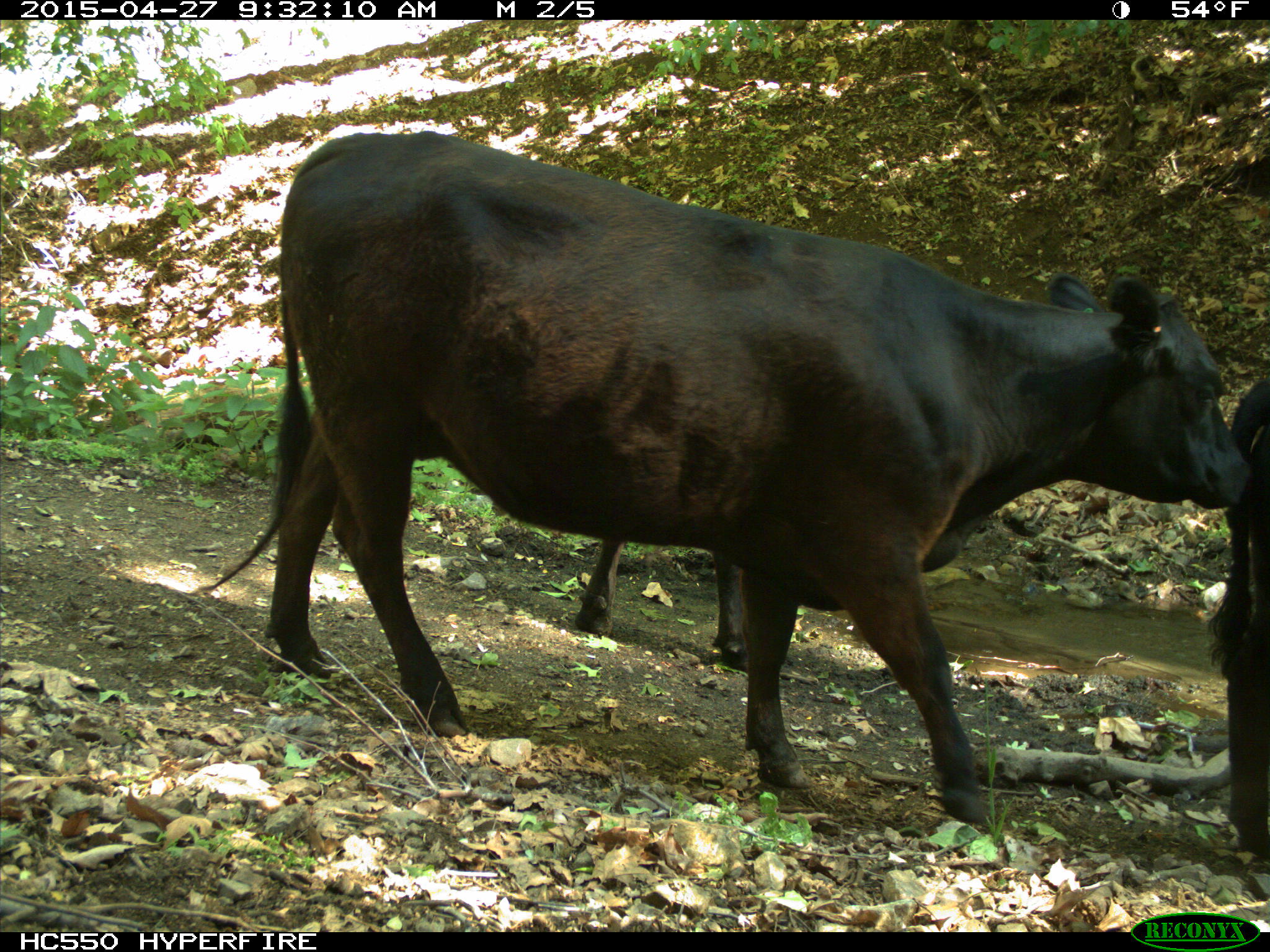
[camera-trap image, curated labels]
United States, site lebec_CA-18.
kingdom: Animalia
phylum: Chordata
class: Mammalia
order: Artiodactyla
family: Bovidae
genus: Bos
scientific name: Bos taurus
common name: domestic cow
Bos taurus (domestic cow).